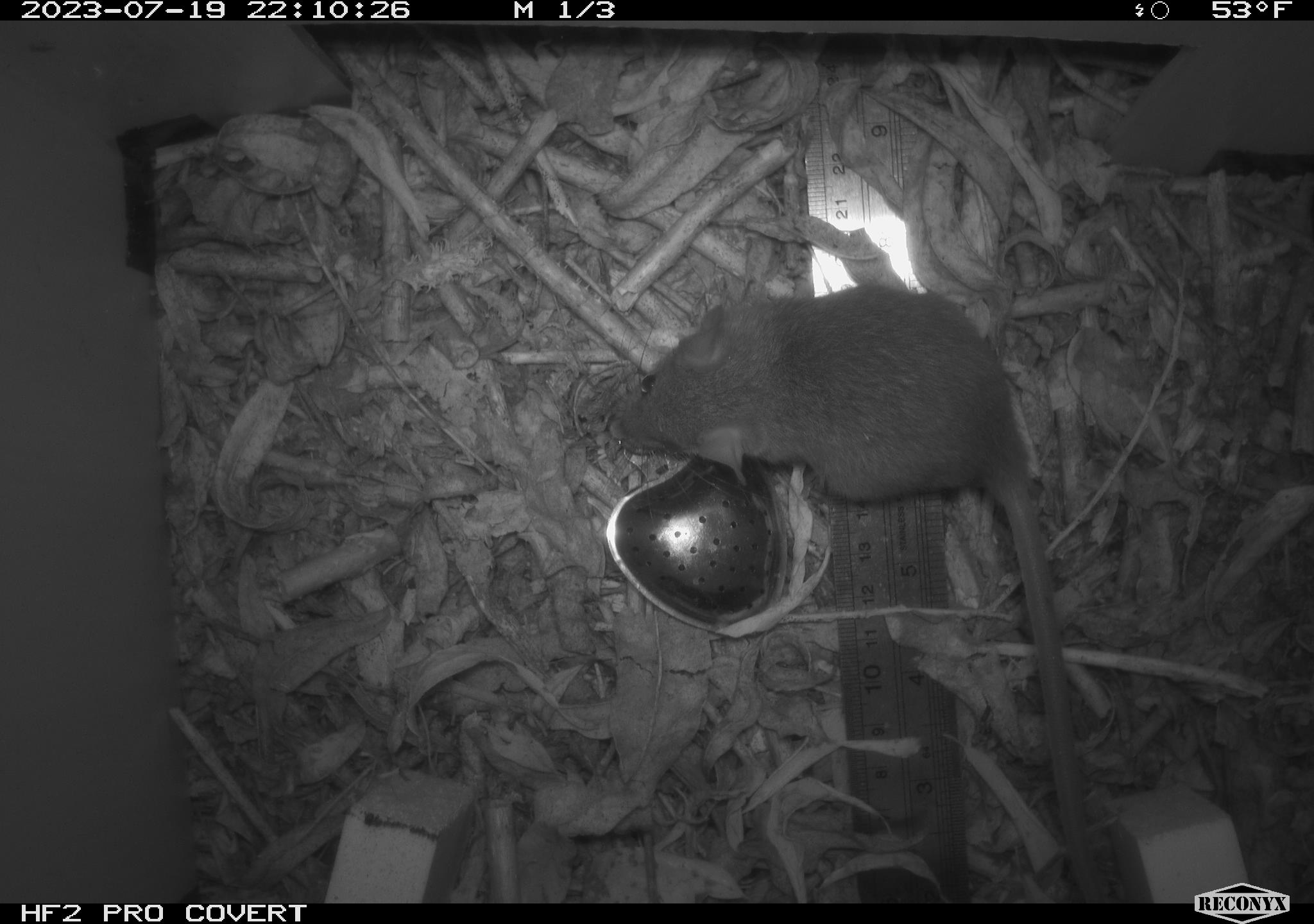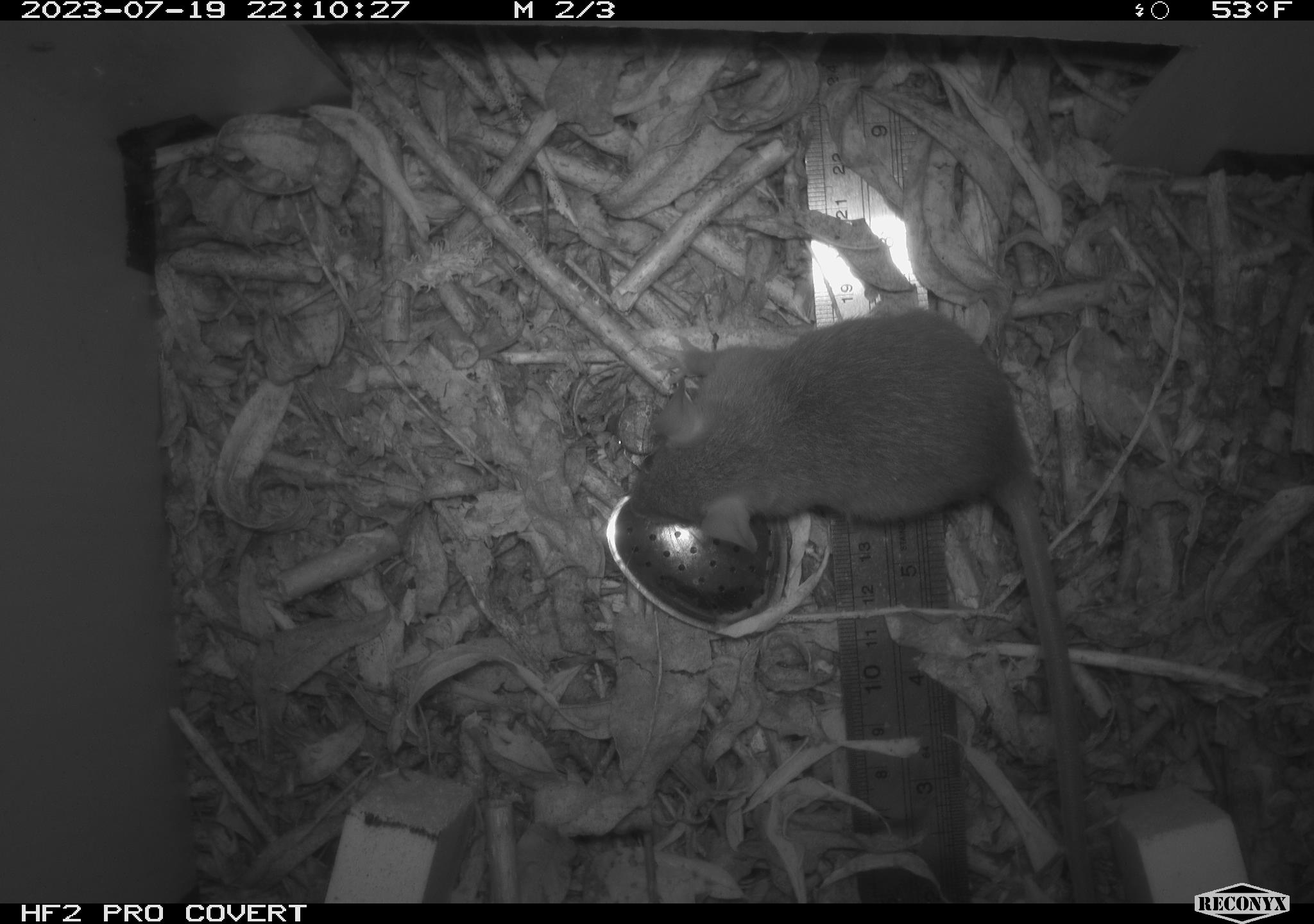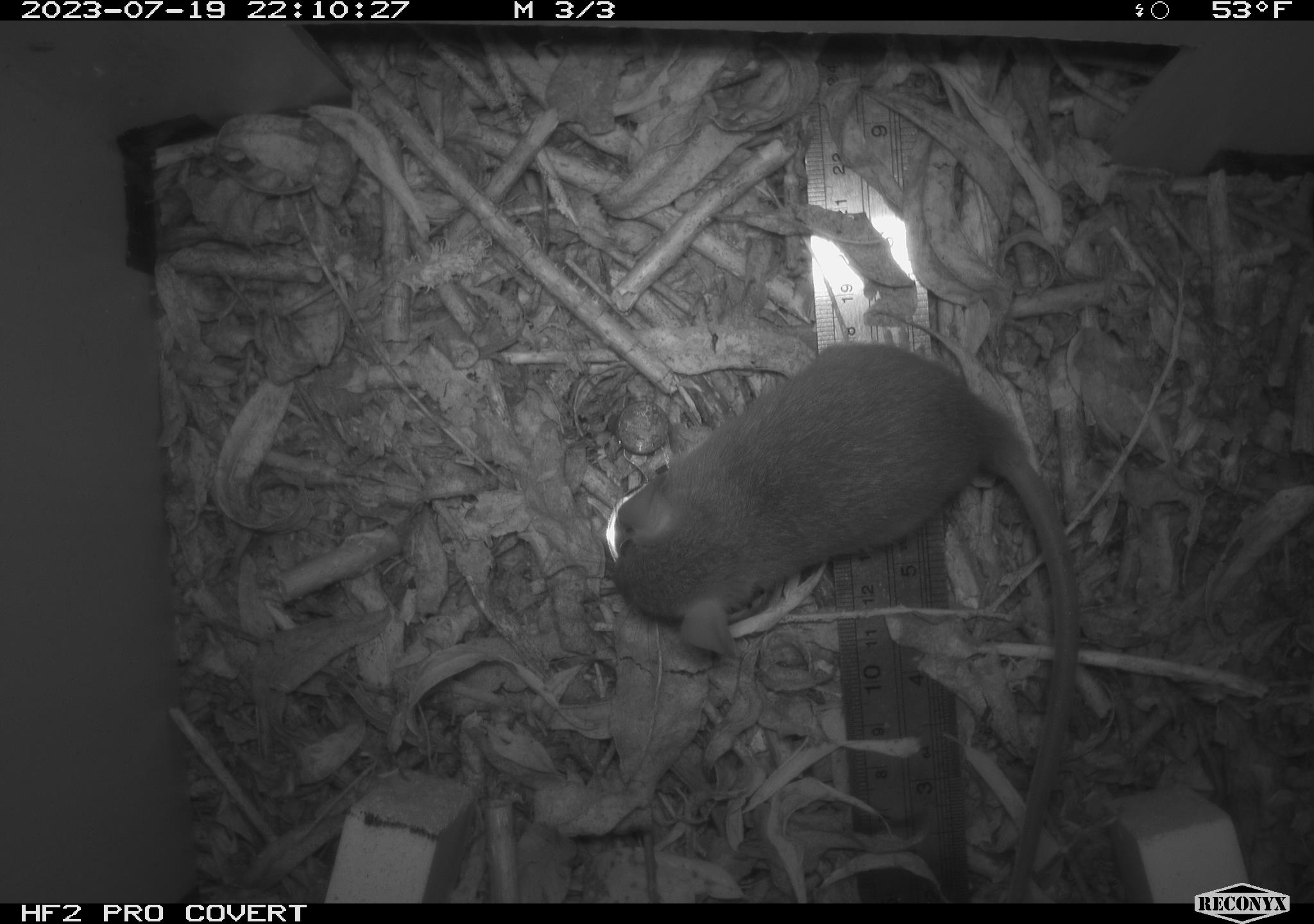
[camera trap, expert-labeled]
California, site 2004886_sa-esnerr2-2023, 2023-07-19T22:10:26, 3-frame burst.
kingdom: Animalia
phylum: Chordata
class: Mammalia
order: Rodentia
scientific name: Rodentia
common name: mouse species